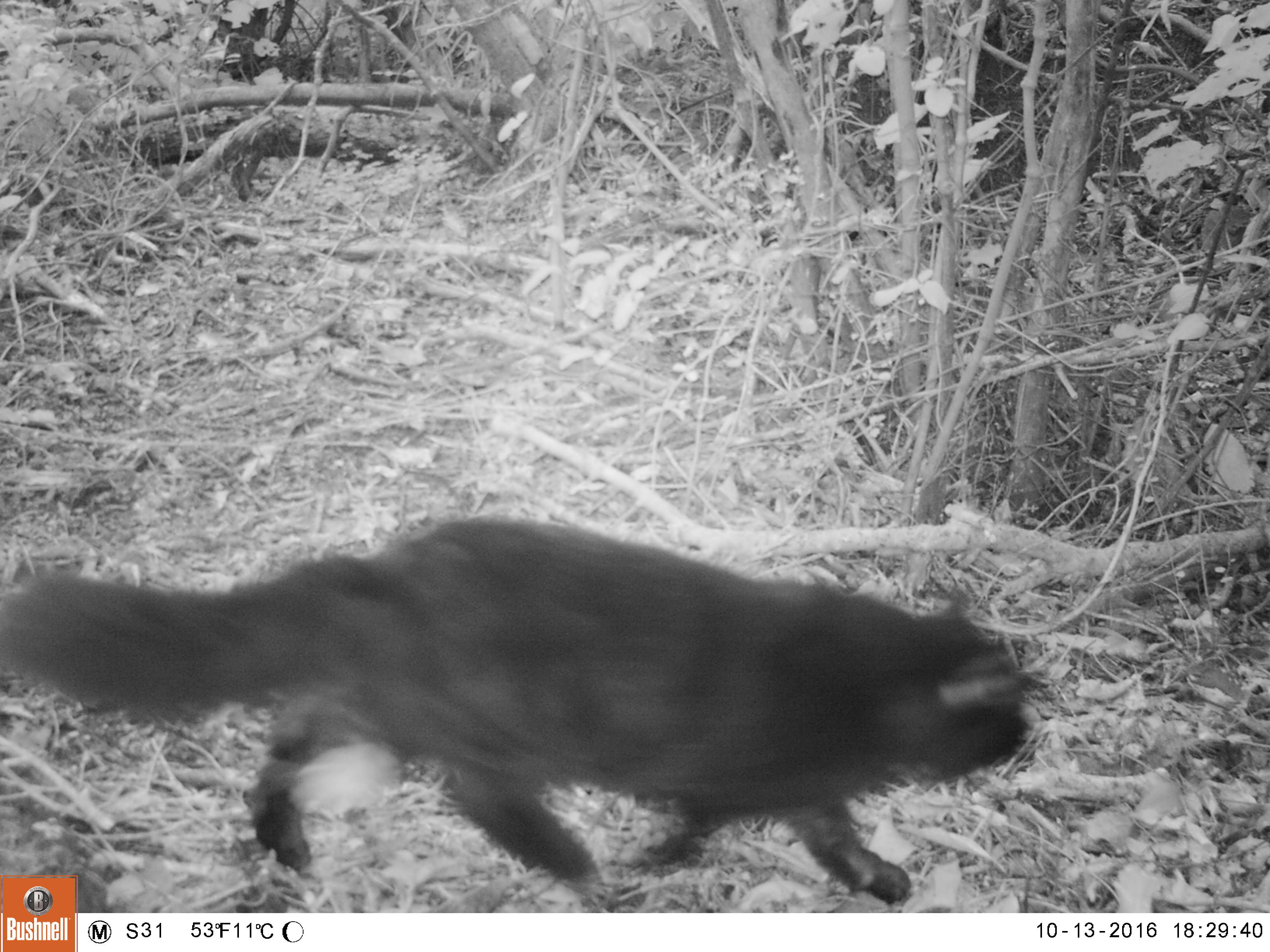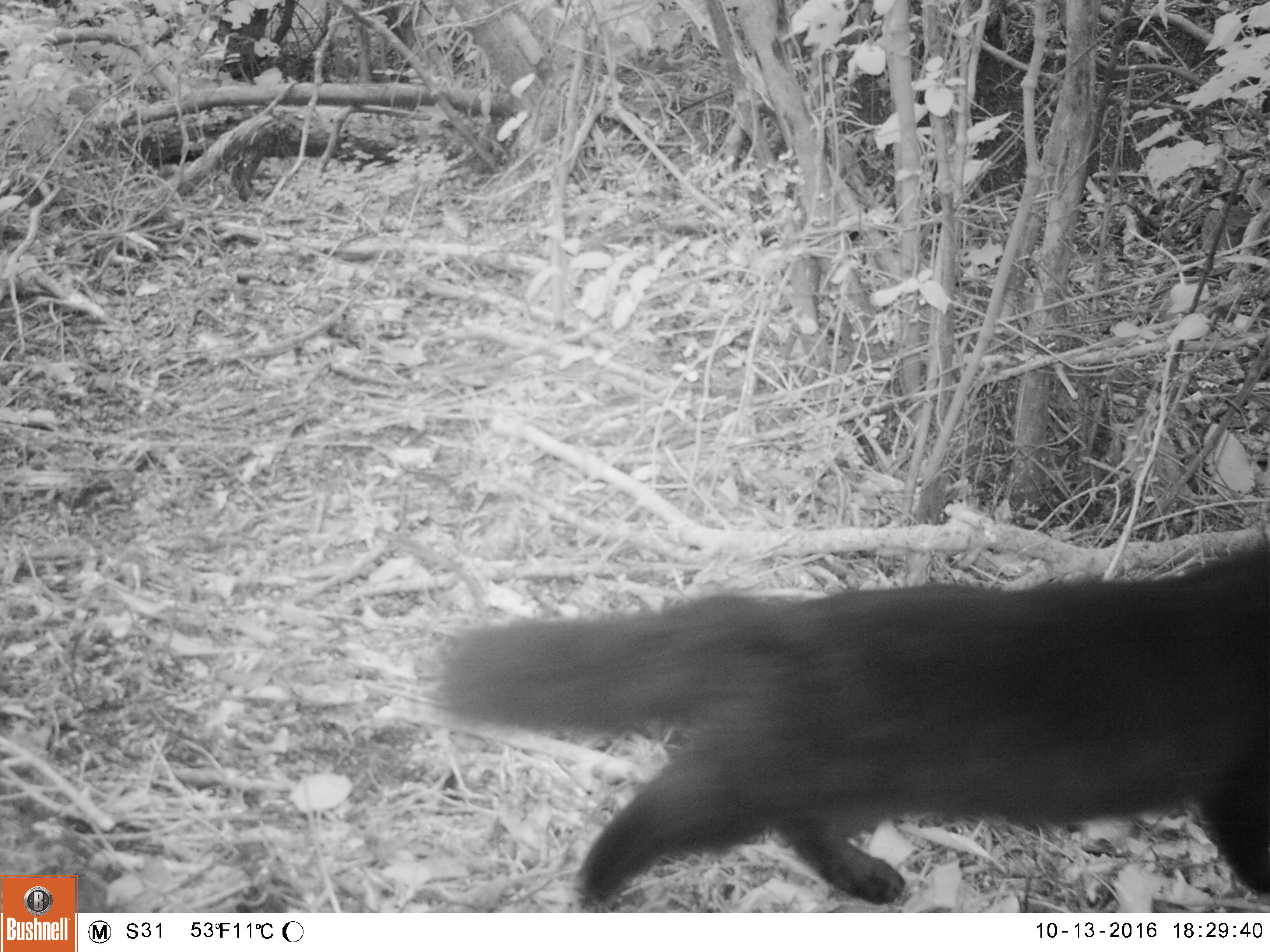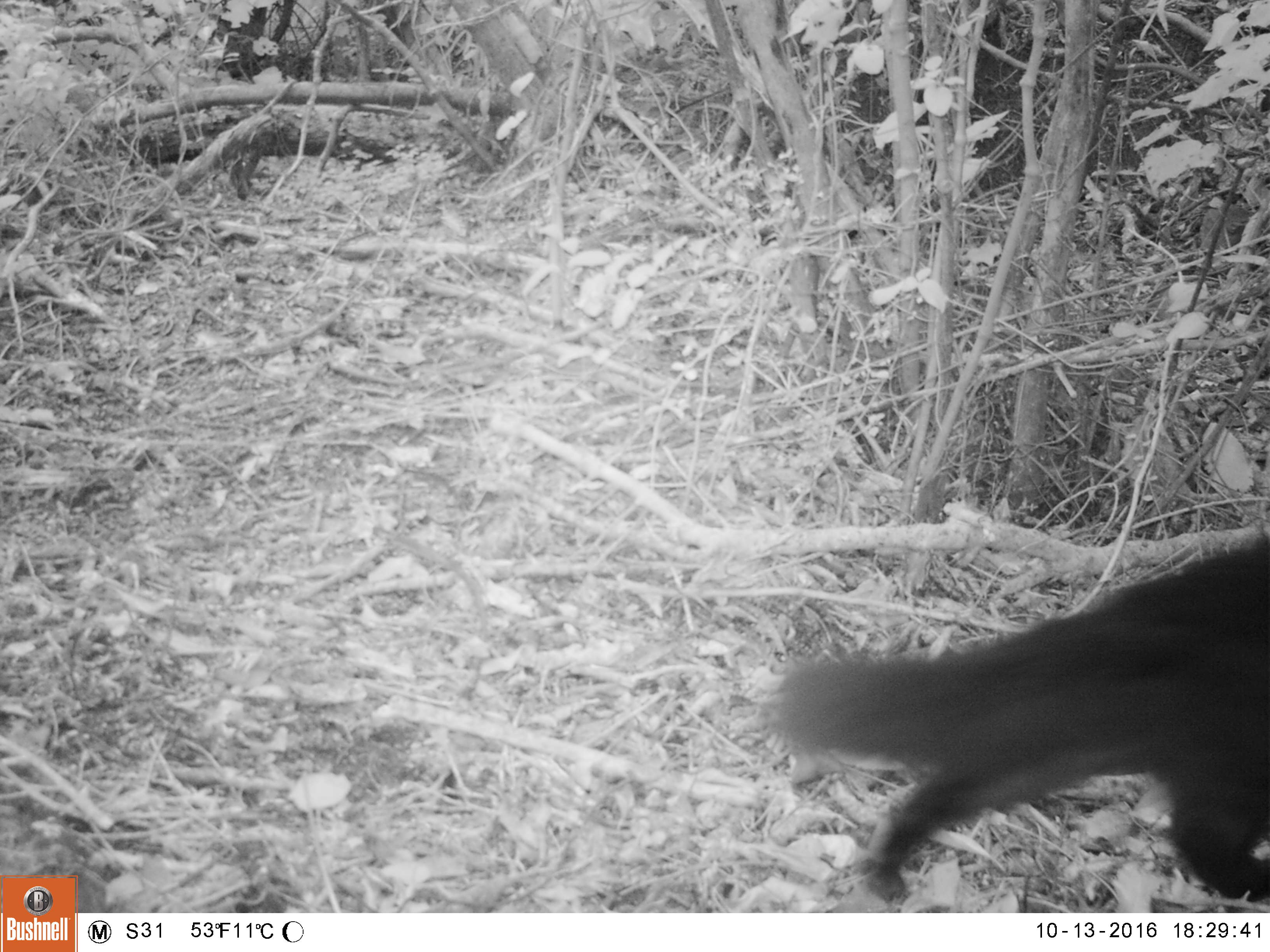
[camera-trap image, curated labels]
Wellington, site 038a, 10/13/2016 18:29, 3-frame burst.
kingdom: Animalia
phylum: Chordata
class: Mammalia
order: Carnivora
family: Felidae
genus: Felis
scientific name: Felis catus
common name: cat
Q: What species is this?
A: Cat (Felis catus).